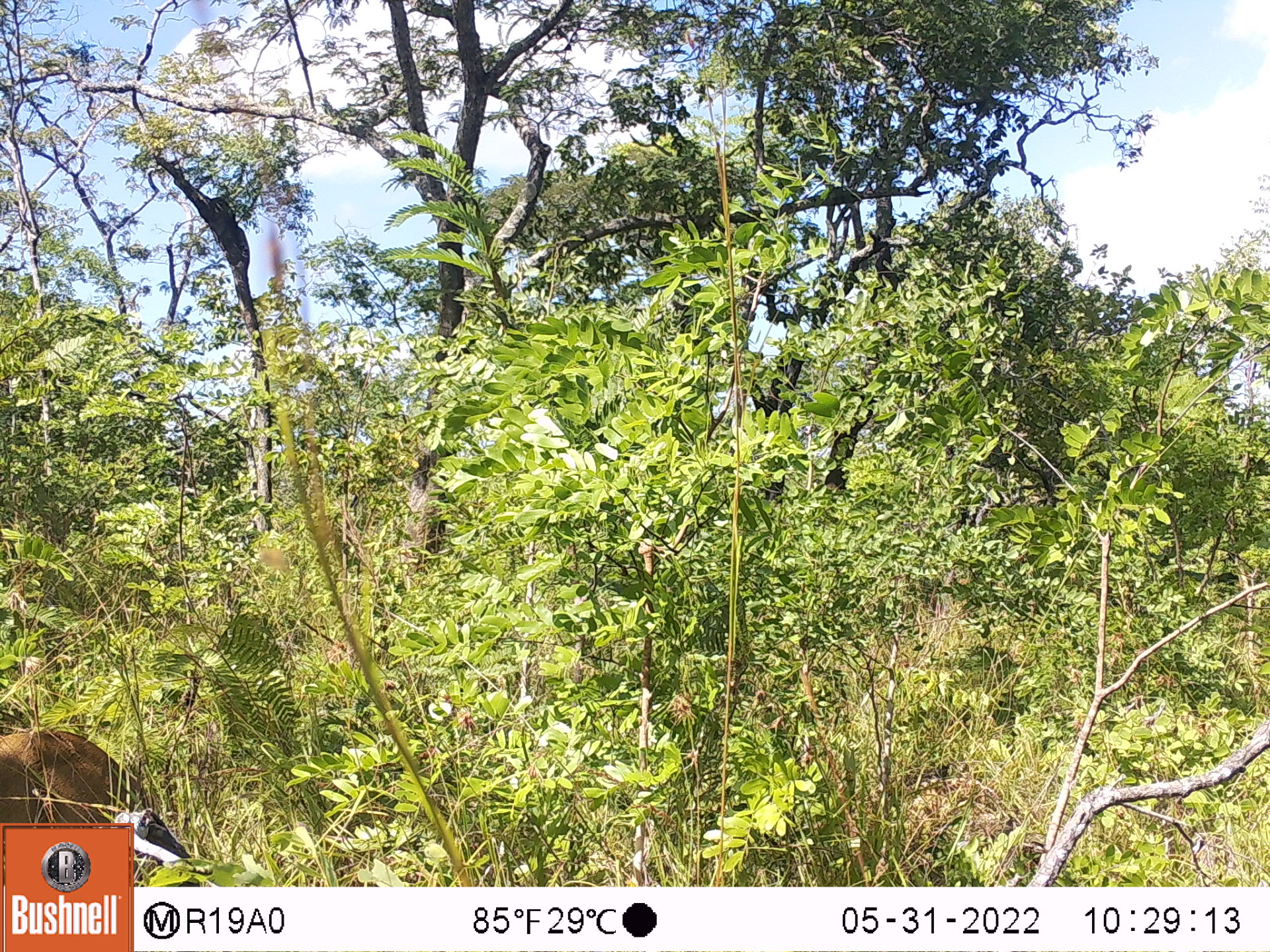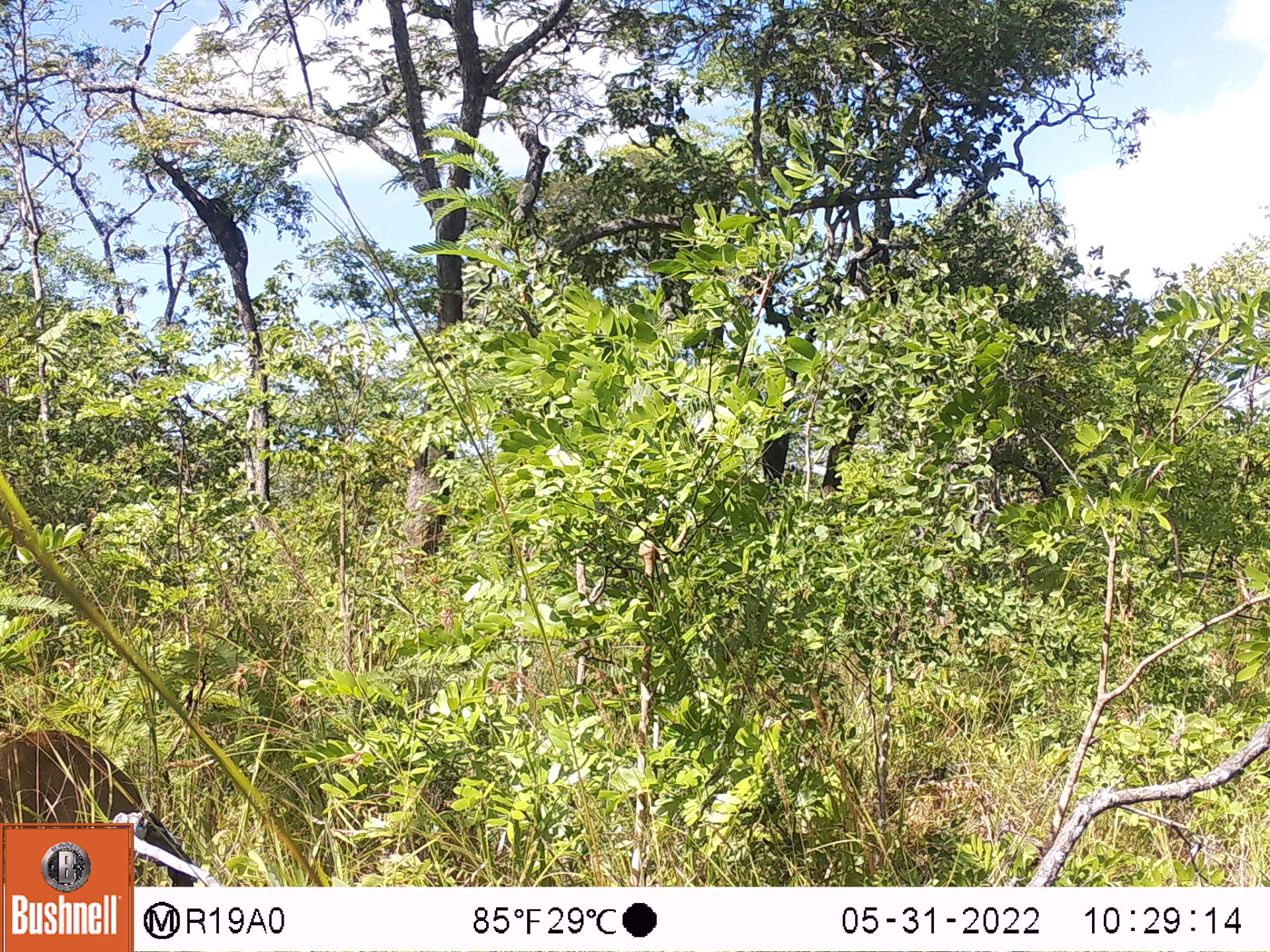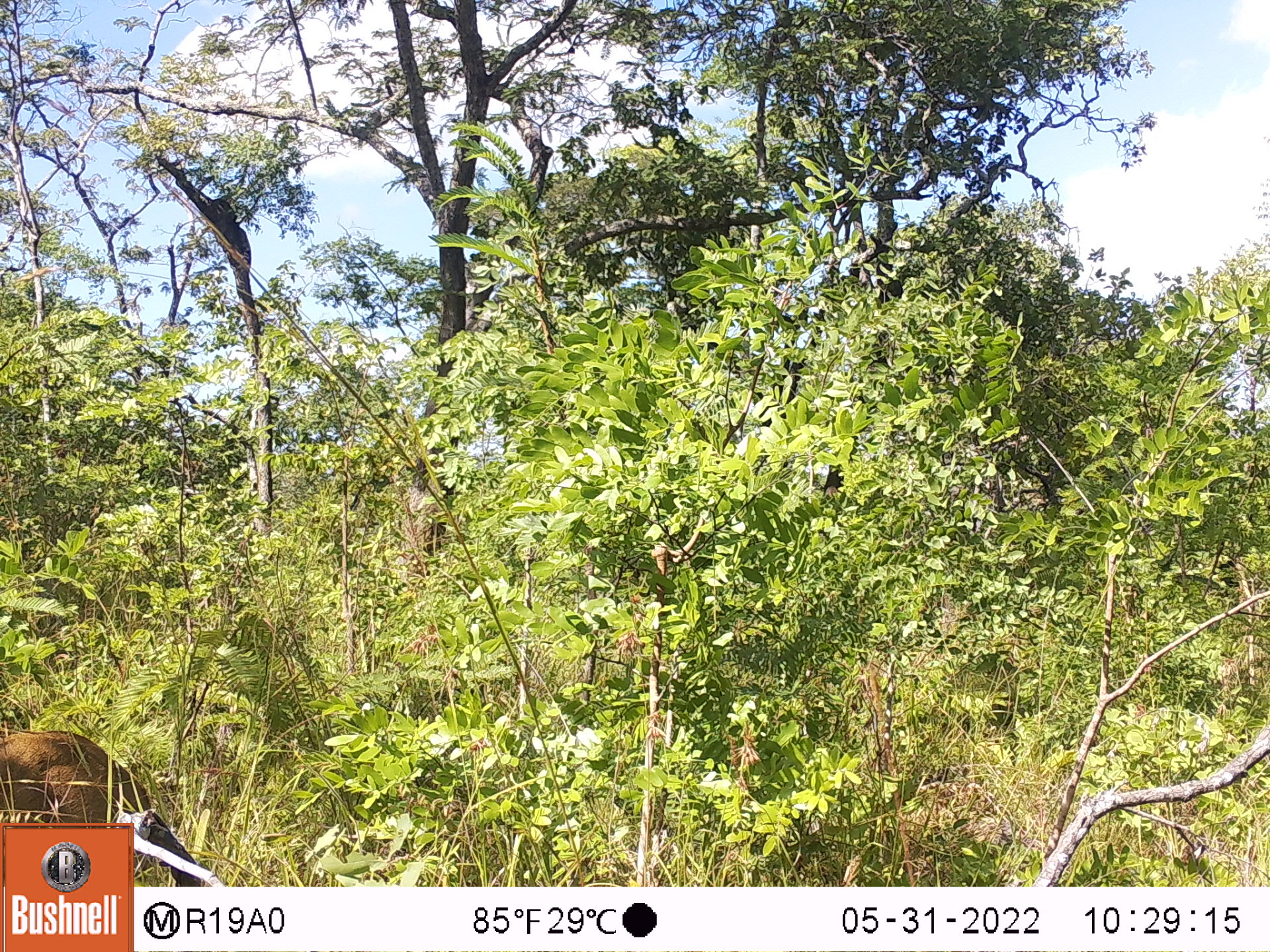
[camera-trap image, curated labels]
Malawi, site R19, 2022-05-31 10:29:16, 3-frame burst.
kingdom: Animalia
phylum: Chordata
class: Mammalia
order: Artiodactyla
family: Bovidae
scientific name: Antilopinae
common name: small antelope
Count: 1.